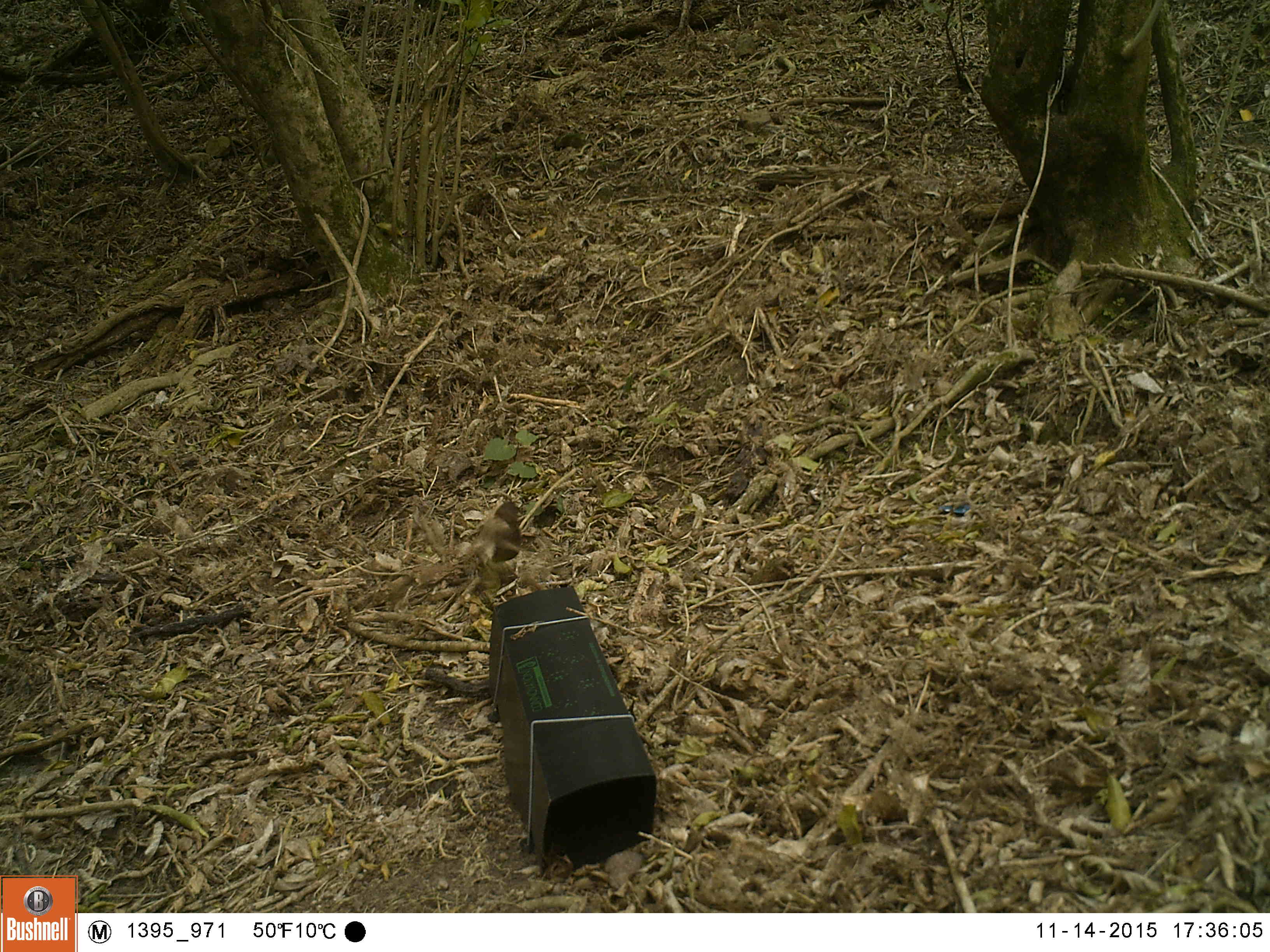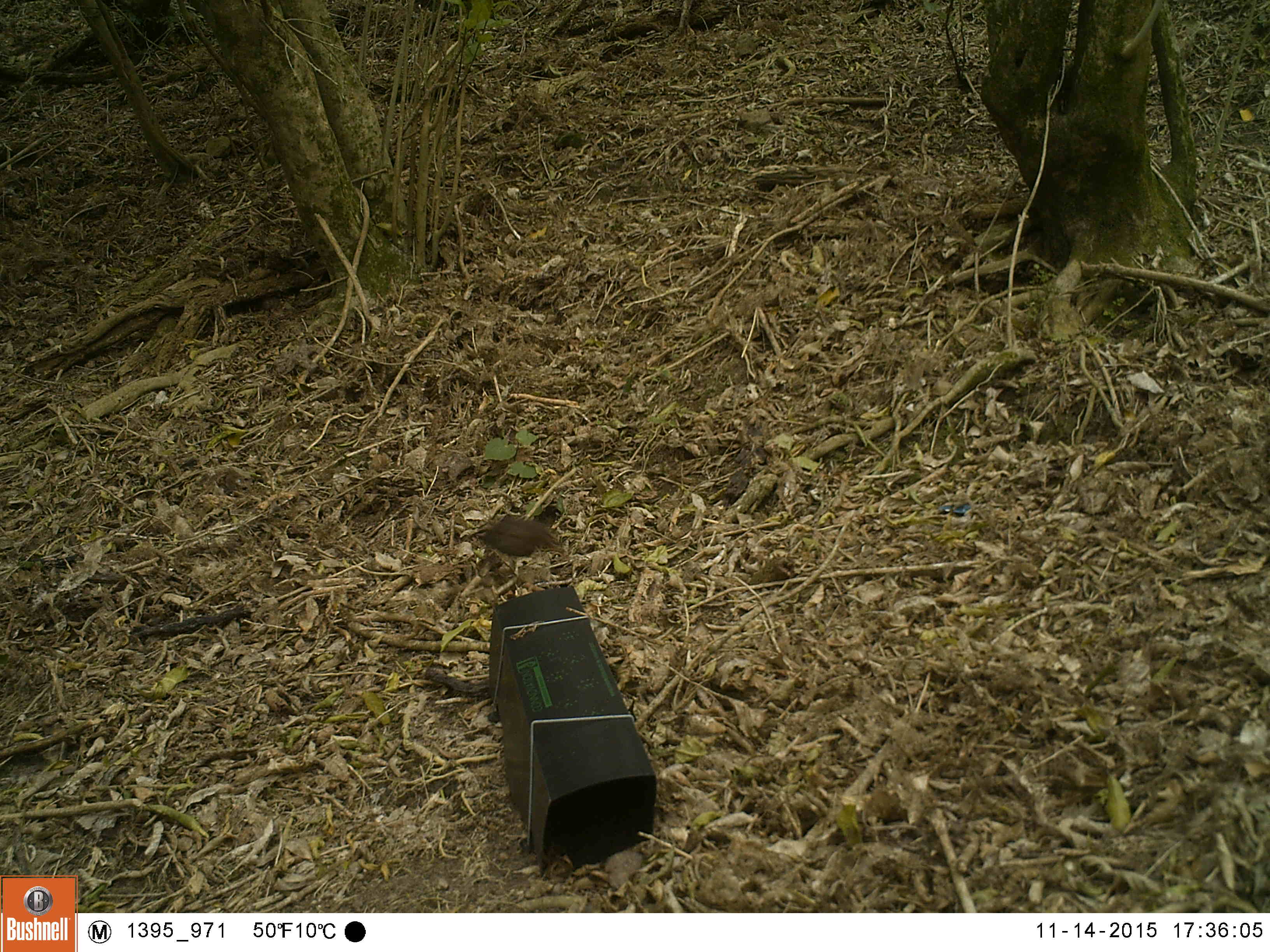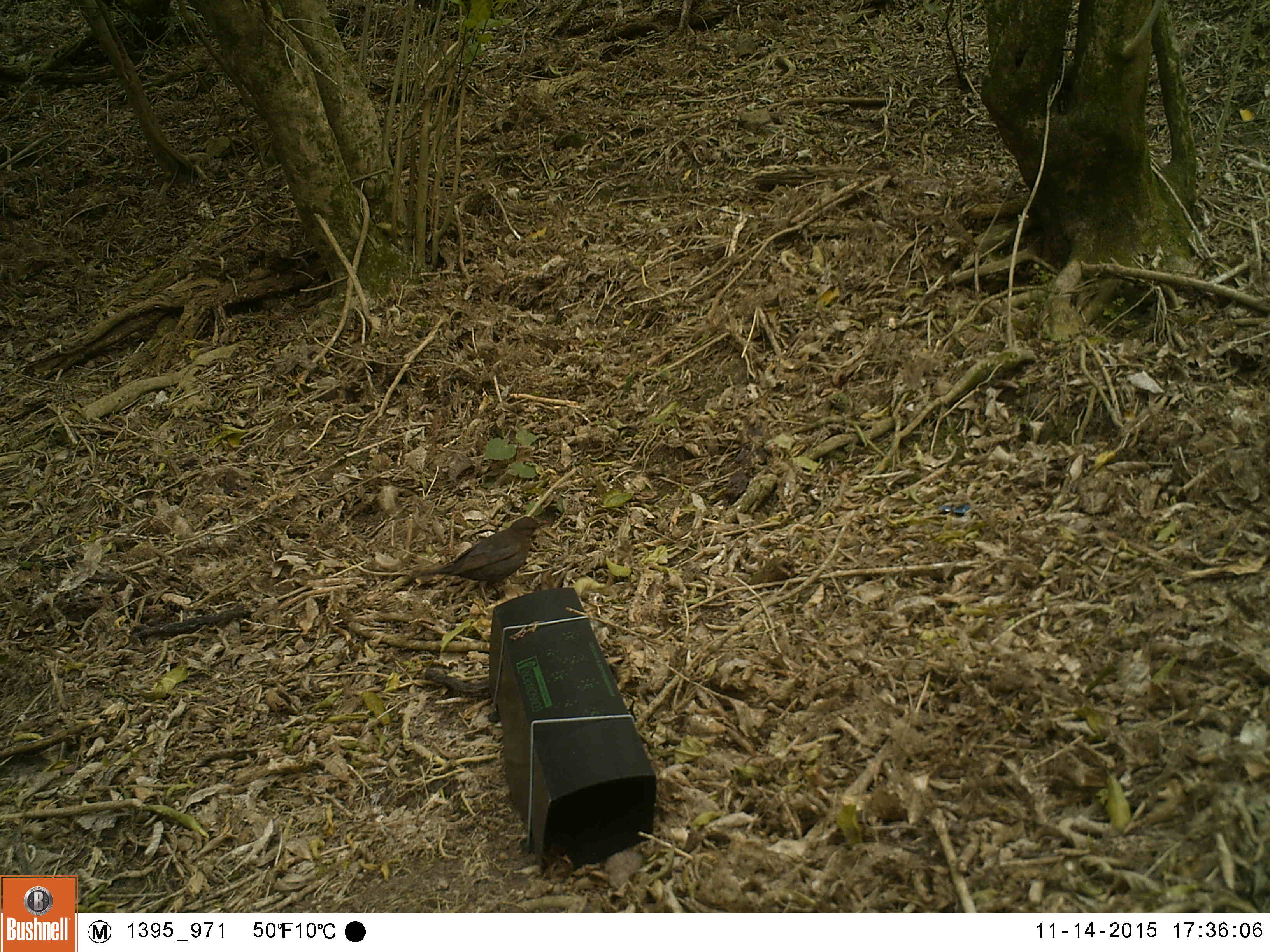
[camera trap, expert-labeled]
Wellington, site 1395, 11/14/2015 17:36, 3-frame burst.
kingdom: Animalia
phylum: Chordata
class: Aves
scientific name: Aves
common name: bird